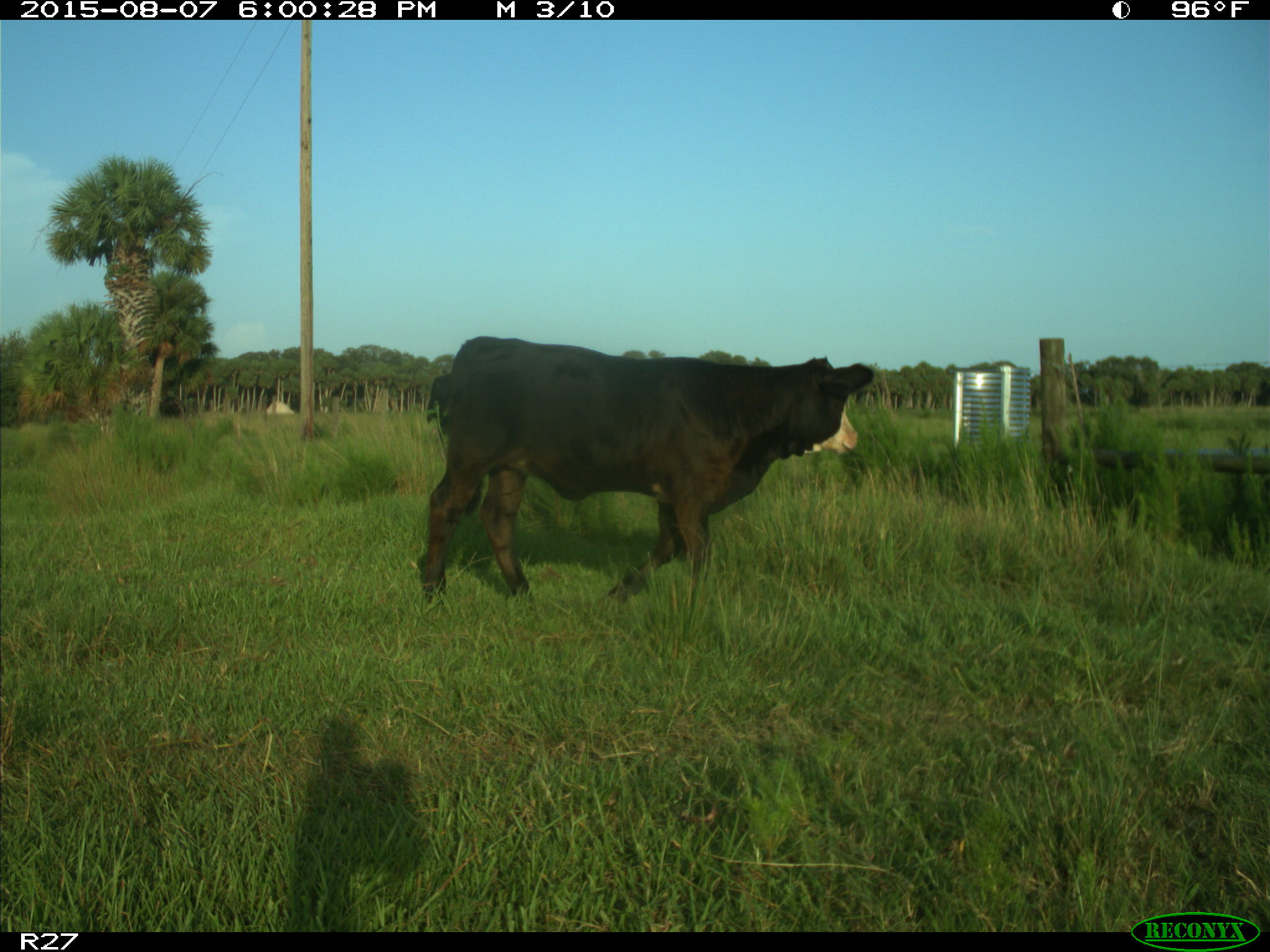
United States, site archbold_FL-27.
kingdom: Animalia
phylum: Chordata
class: Mammalia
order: Artiodactyla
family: Bovidae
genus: Bos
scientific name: Bos taurus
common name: domestic cow